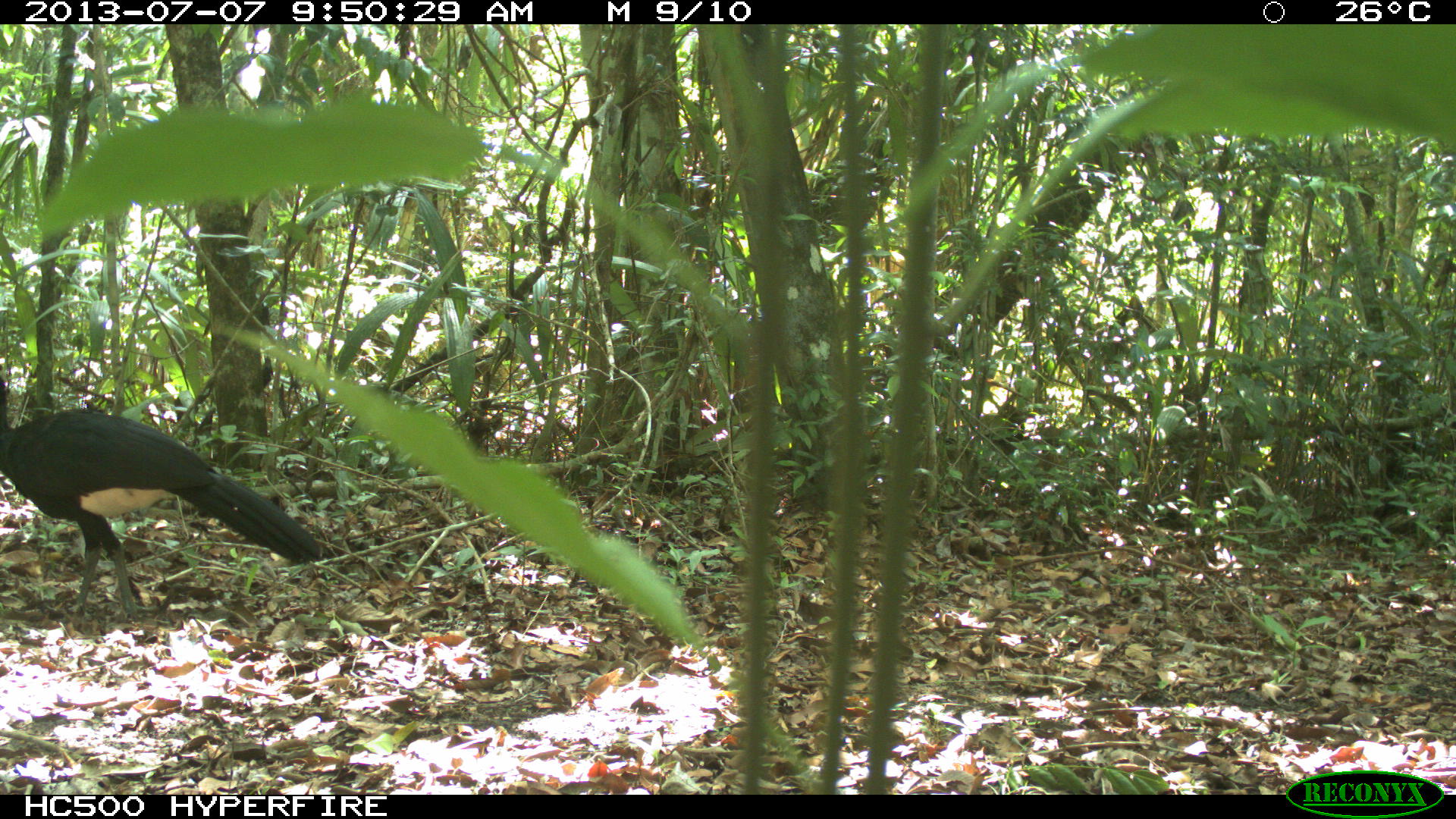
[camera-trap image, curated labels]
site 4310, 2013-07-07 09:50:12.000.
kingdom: Animalia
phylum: Chordata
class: Aves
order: Galliformes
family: Cracidae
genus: Crax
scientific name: Crax rubra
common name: great curassow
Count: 1.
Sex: male.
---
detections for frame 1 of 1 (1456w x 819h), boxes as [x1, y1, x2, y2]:
crax rubra: [0, 371, 328, 628]